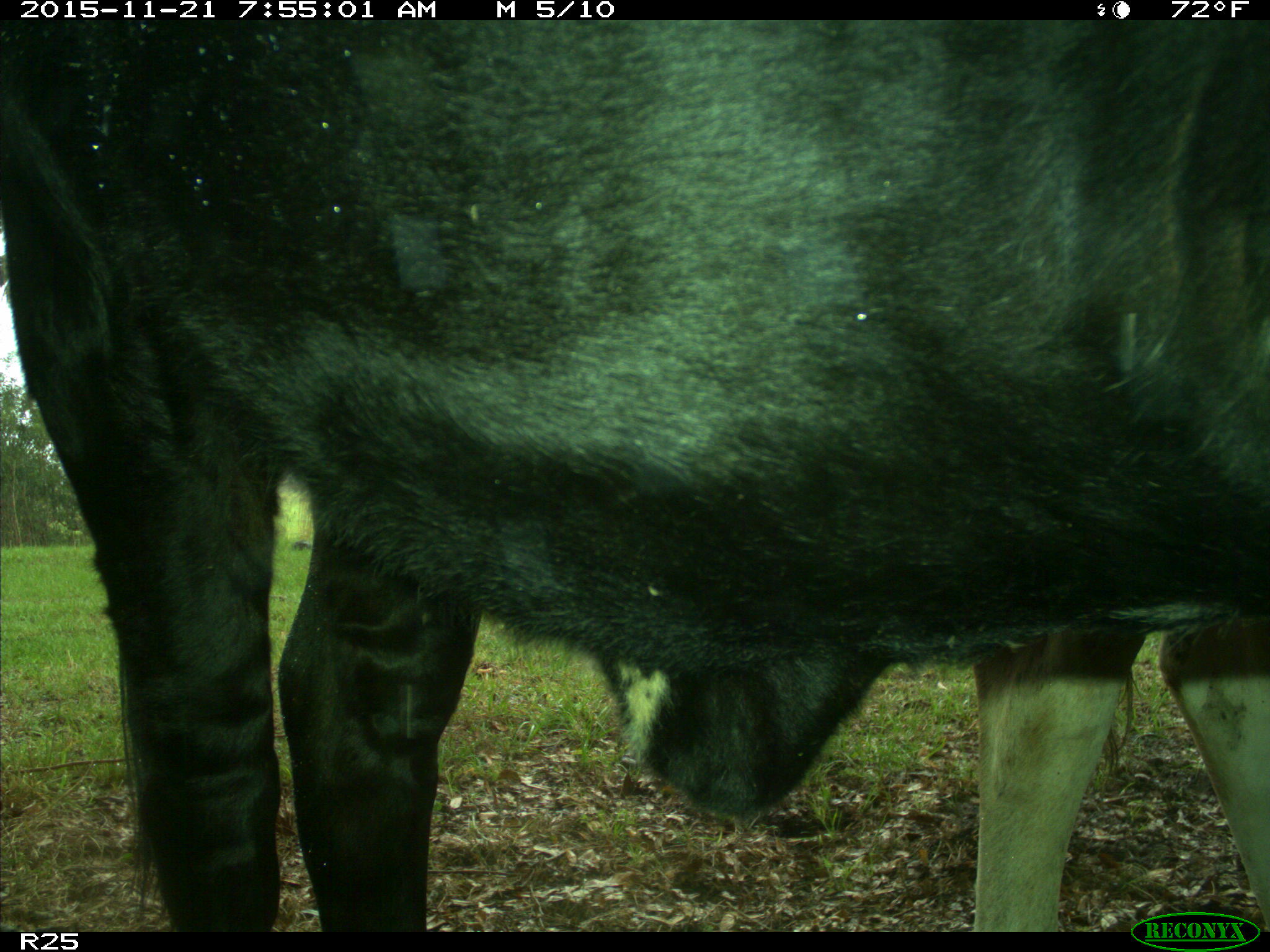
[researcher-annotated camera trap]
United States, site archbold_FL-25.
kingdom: Animalia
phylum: Chordata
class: Mammalia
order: Artiodactyla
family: Bovidae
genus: Bos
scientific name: Bos taurus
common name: domestic cow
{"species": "Bos taurus (domestic cow)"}